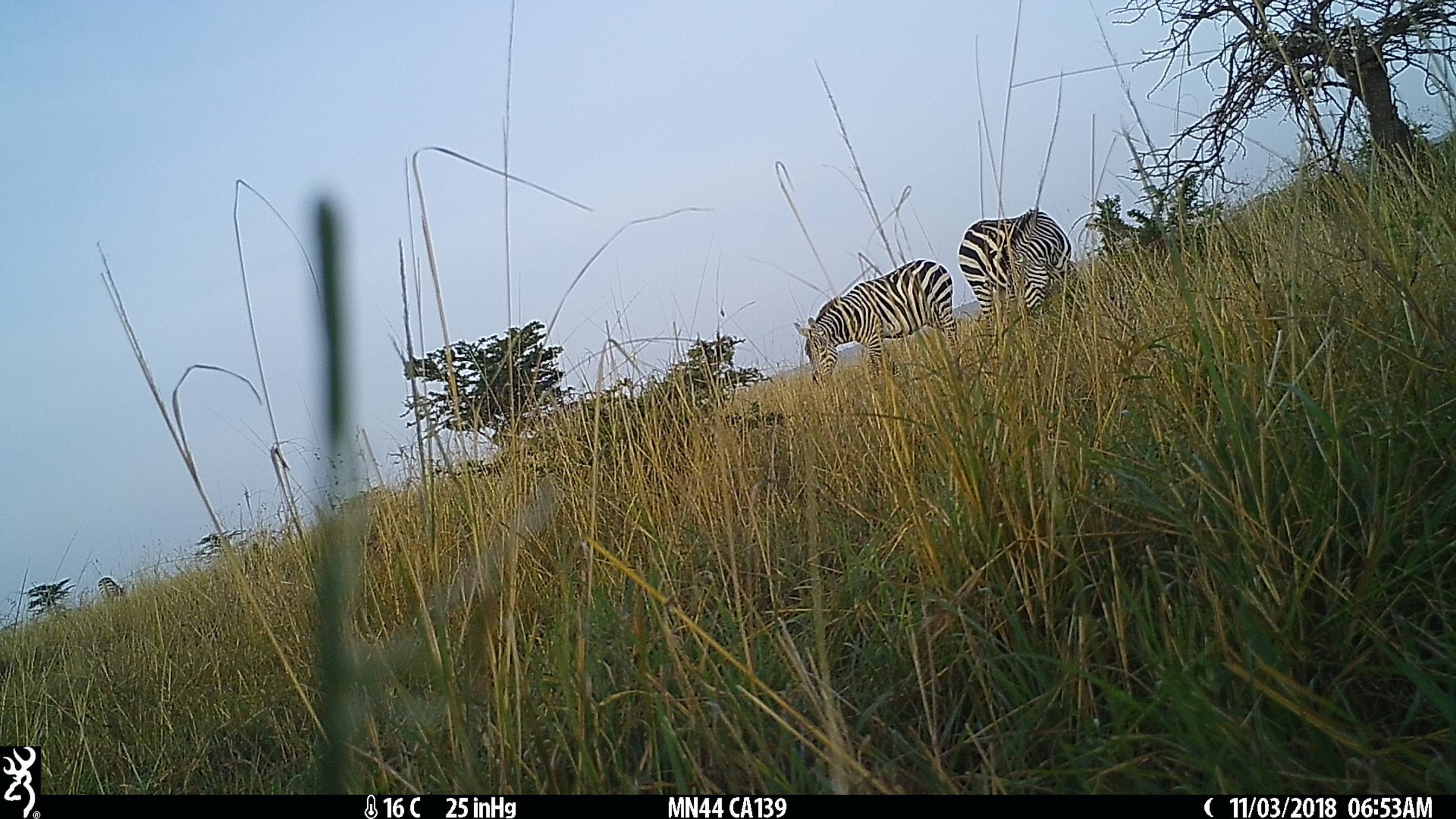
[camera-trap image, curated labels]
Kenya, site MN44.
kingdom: Animalia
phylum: Chordata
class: Mammalia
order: Perissodactyla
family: Equidae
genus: Equus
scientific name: Equus quagga burchellii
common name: burchell's zebra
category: zebra